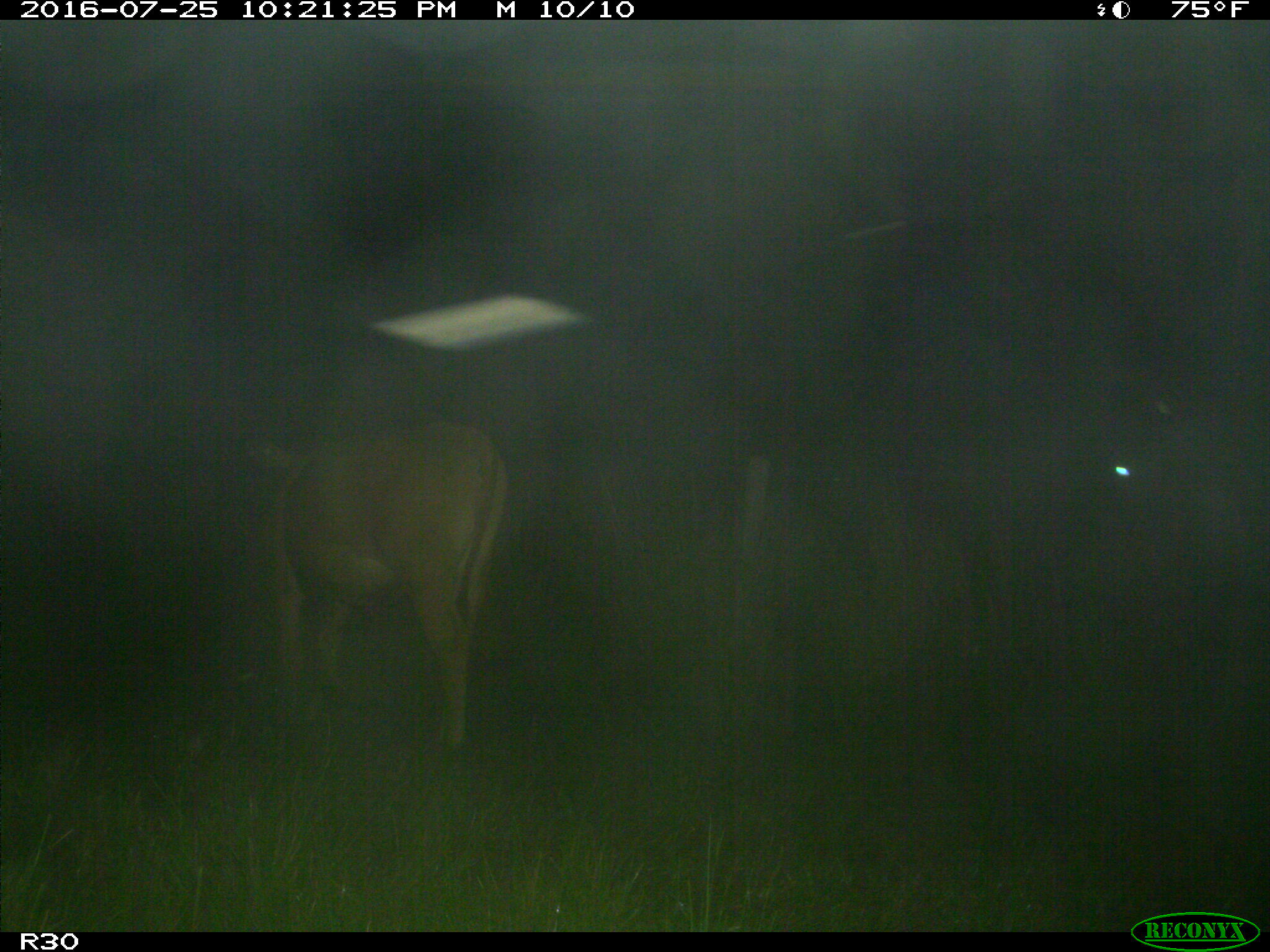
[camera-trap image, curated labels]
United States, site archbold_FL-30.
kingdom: Animalia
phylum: Chordata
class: Mammalia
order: Artiodactyla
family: Bovidae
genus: Bos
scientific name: Bos taurus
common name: domestic cow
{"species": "Bos taurus (domestic cow)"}